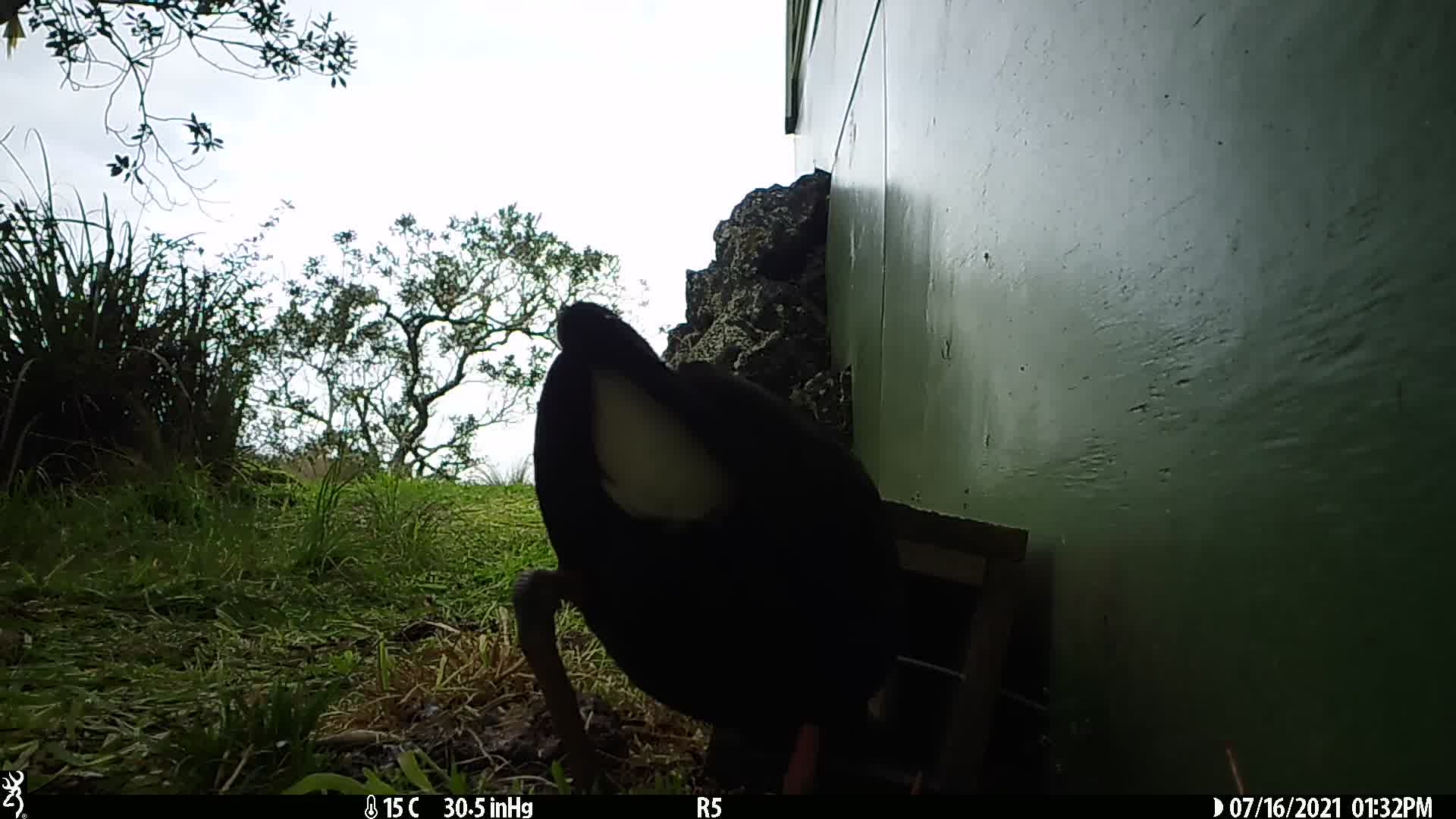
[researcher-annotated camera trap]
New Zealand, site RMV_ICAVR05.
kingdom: Animalia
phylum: Chordata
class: Aves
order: Gruiformes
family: Rallidae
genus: Porphyrio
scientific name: Porphyrio melanotus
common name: australasian swamphen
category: pukeko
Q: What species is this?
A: Pukeko (australasian swamphen) (Porphyrio melanotus).